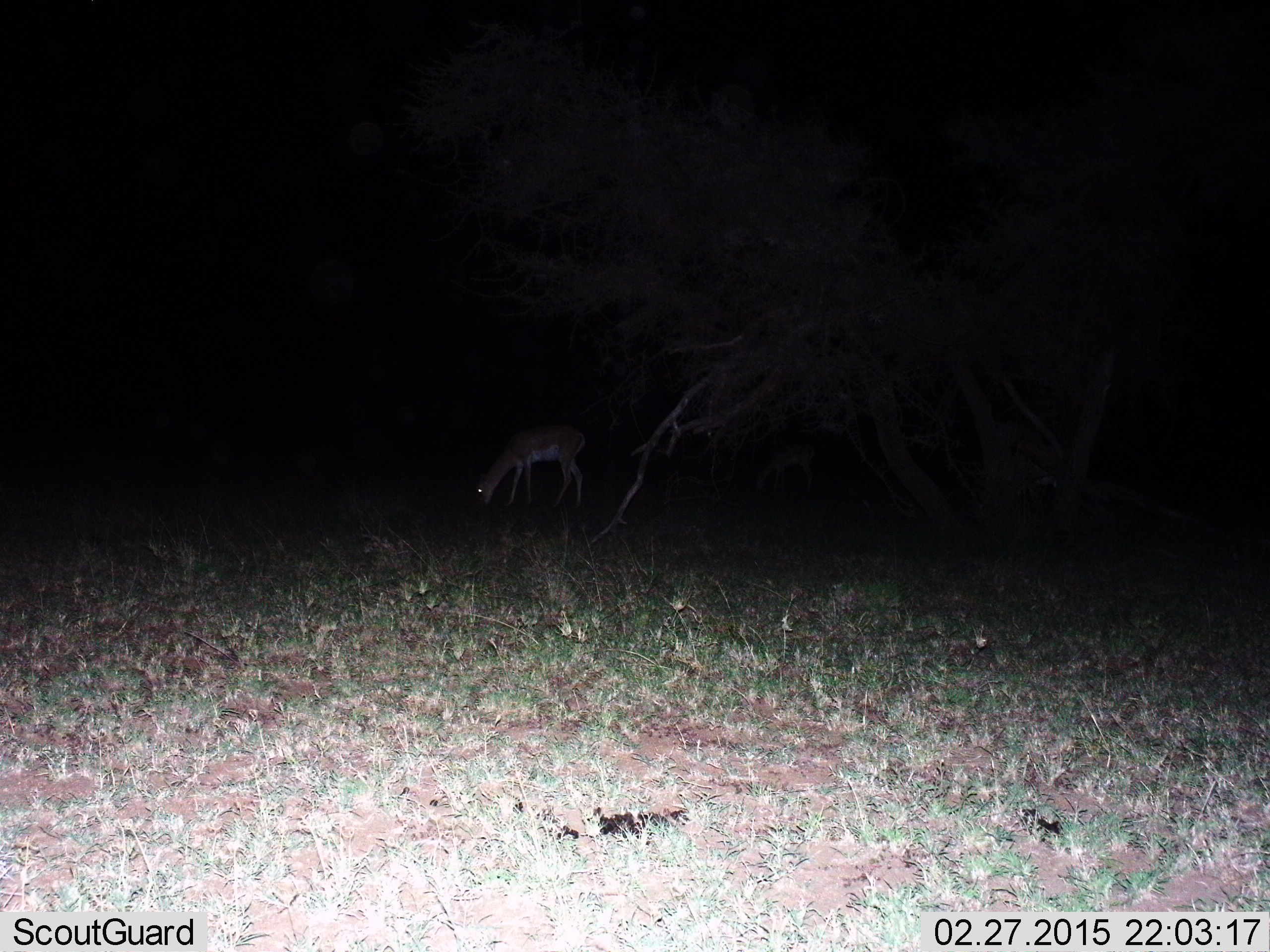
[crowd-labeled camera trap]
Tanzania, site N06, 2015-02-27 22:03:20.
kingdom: Animalia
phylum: Chordata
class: Mammalia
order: Artiodactyla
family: Bovidae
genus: Nanger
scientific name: Nanger granti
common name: grant's gazelle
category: gazellegrants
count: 1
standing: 14%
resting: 0%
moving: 0%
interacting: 0%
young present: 0%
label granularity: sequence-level